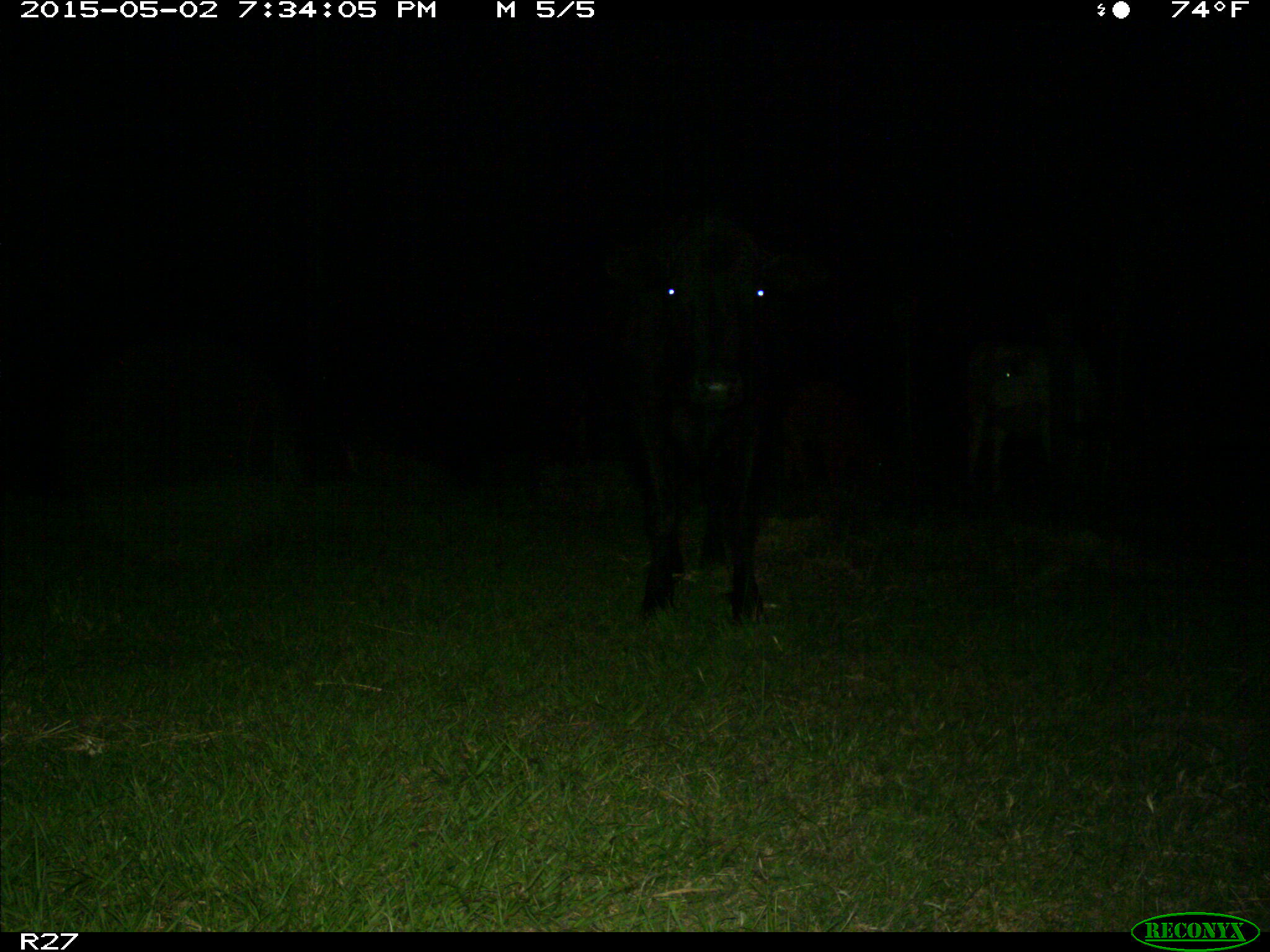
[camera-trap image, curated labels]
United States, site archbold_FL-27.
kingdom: Animalia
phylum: Chordata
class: Mammalia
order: Artiodactyla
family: Bovidae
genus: Bos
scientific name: Bos taurus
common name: domestic cow